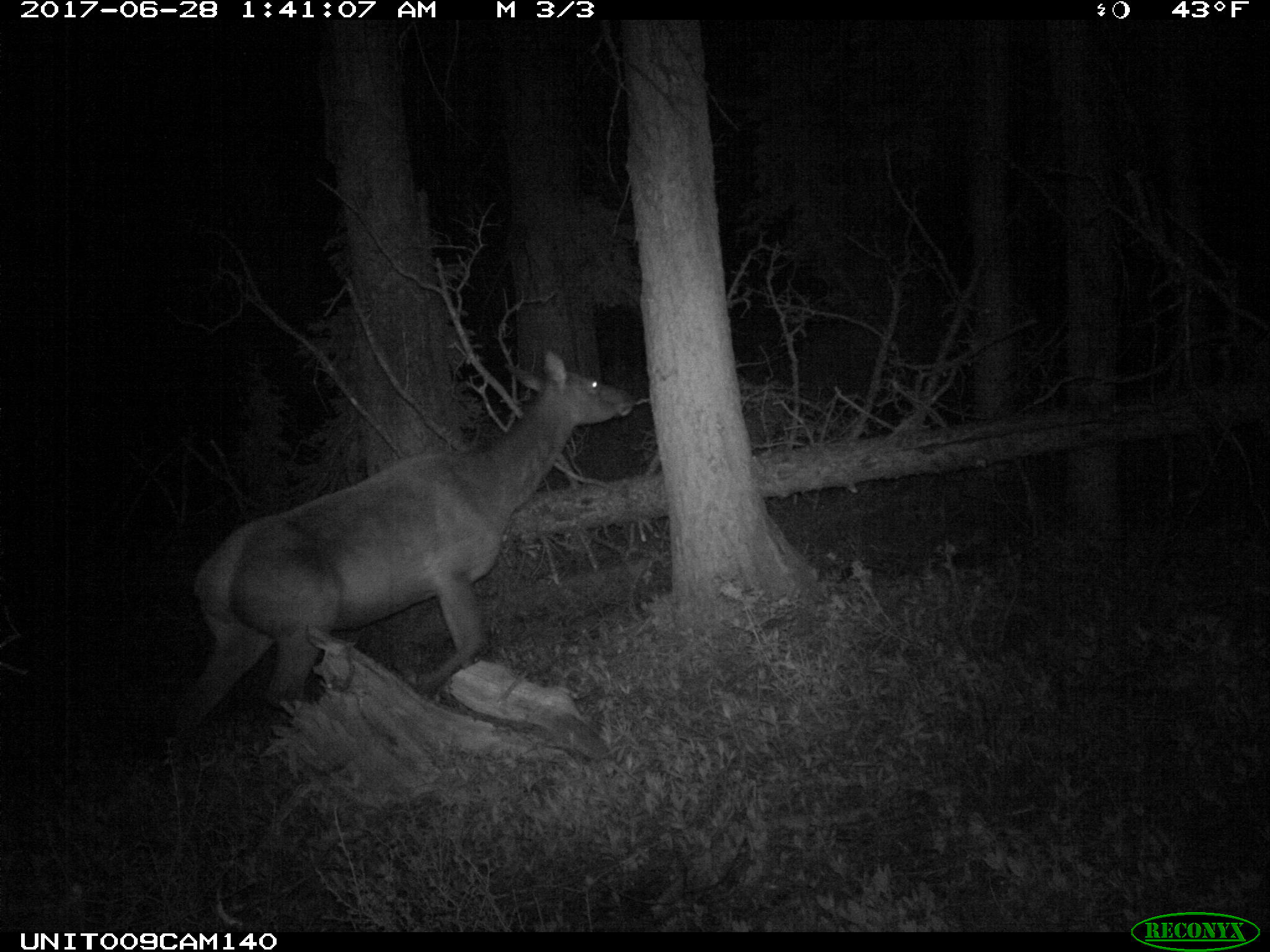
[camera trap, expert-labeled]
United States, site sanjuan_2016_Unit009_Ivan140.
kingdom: Animalia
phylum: Chordata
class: Mammalia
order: Artiodactyla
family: Cervidae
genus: Cervus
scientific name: Cervus elaphus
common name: red deer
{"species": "Cervus elaphus (red deer)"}